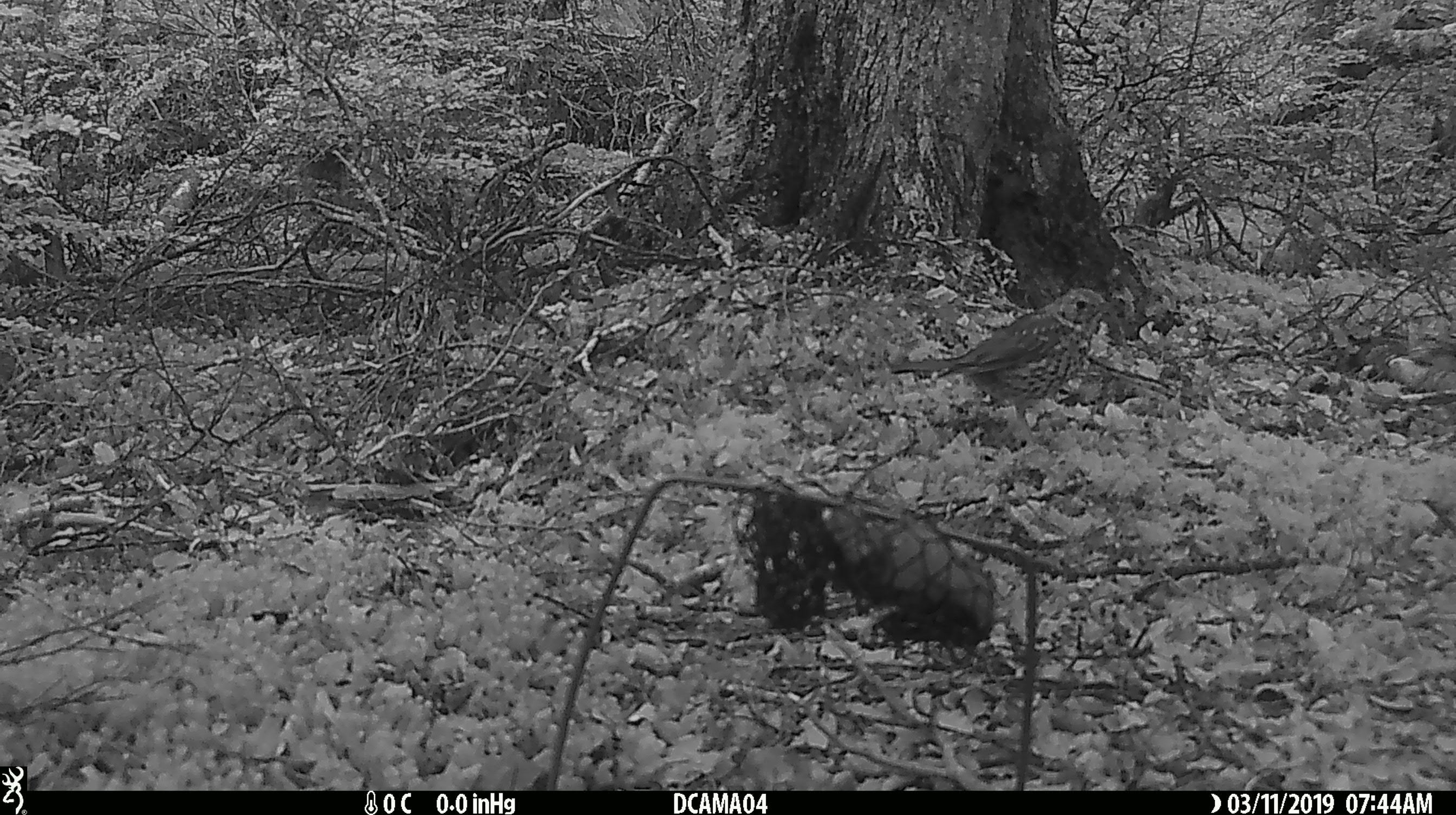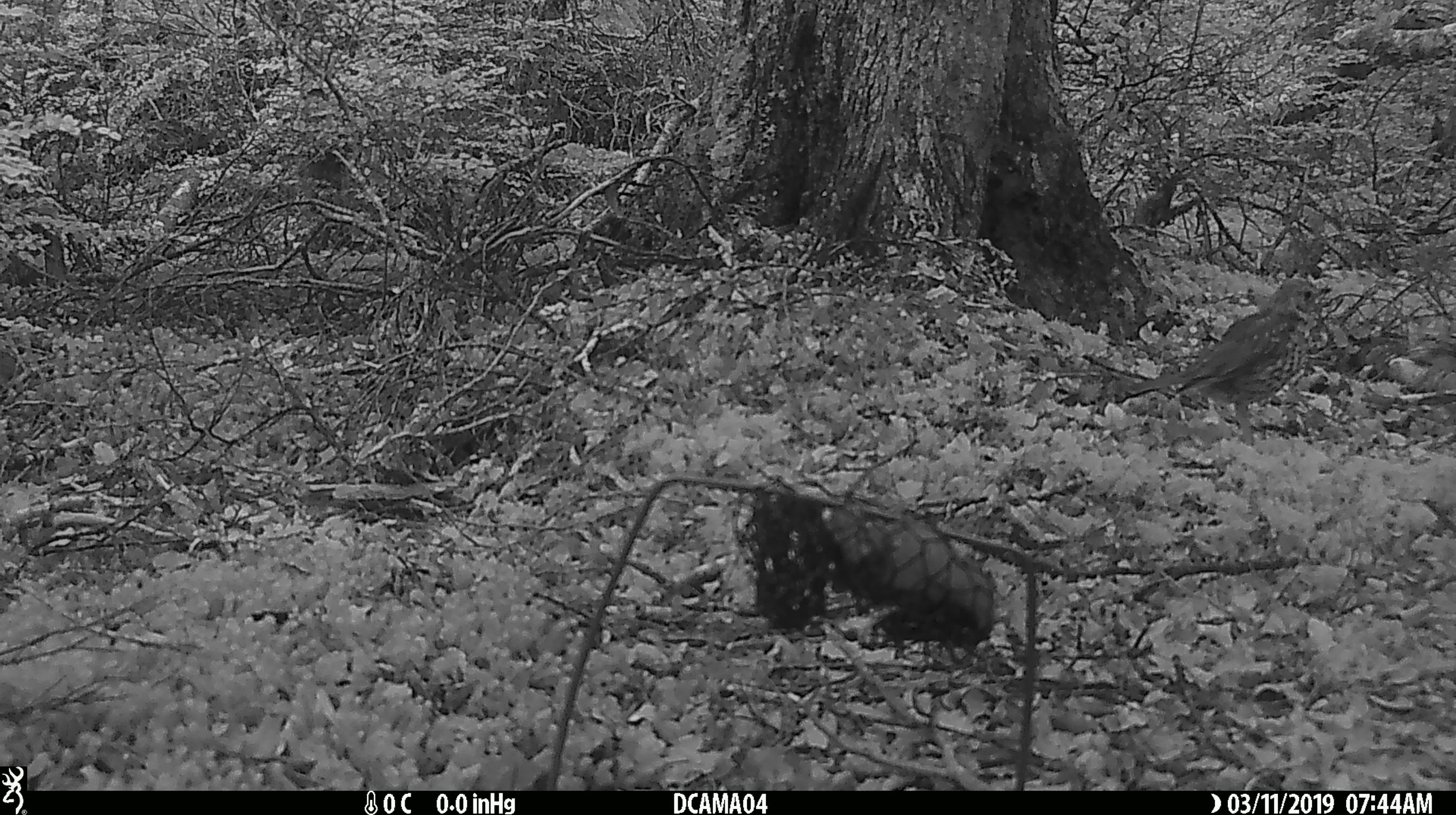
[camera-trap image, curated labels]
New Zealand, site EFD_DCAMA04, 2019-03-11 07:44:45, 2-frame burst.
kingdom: Animalia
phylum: Chordata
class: Aves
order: Passeriformes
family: Turdidae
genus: Turdus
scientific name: Turdus philomelos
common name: song thrush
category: thrush